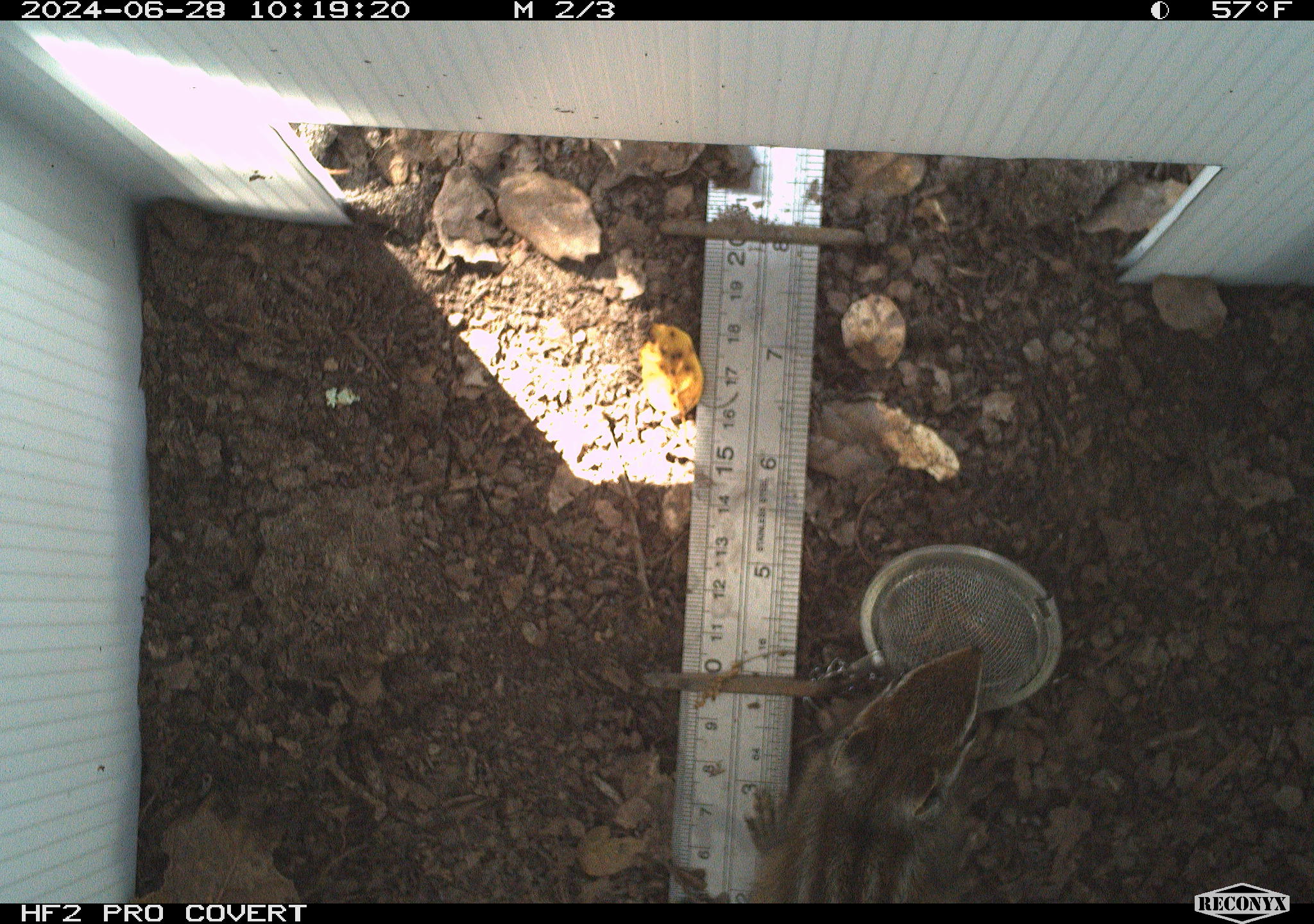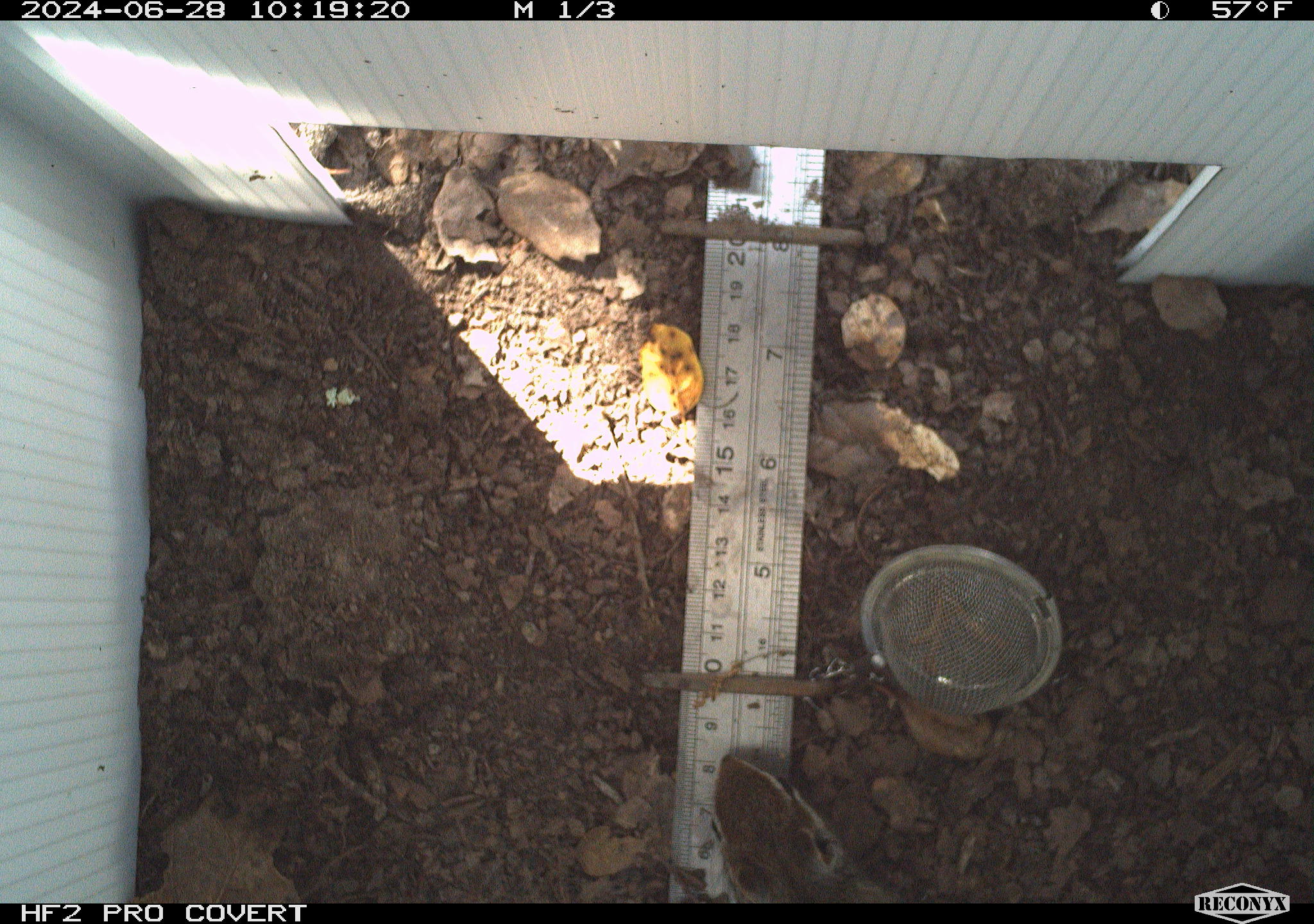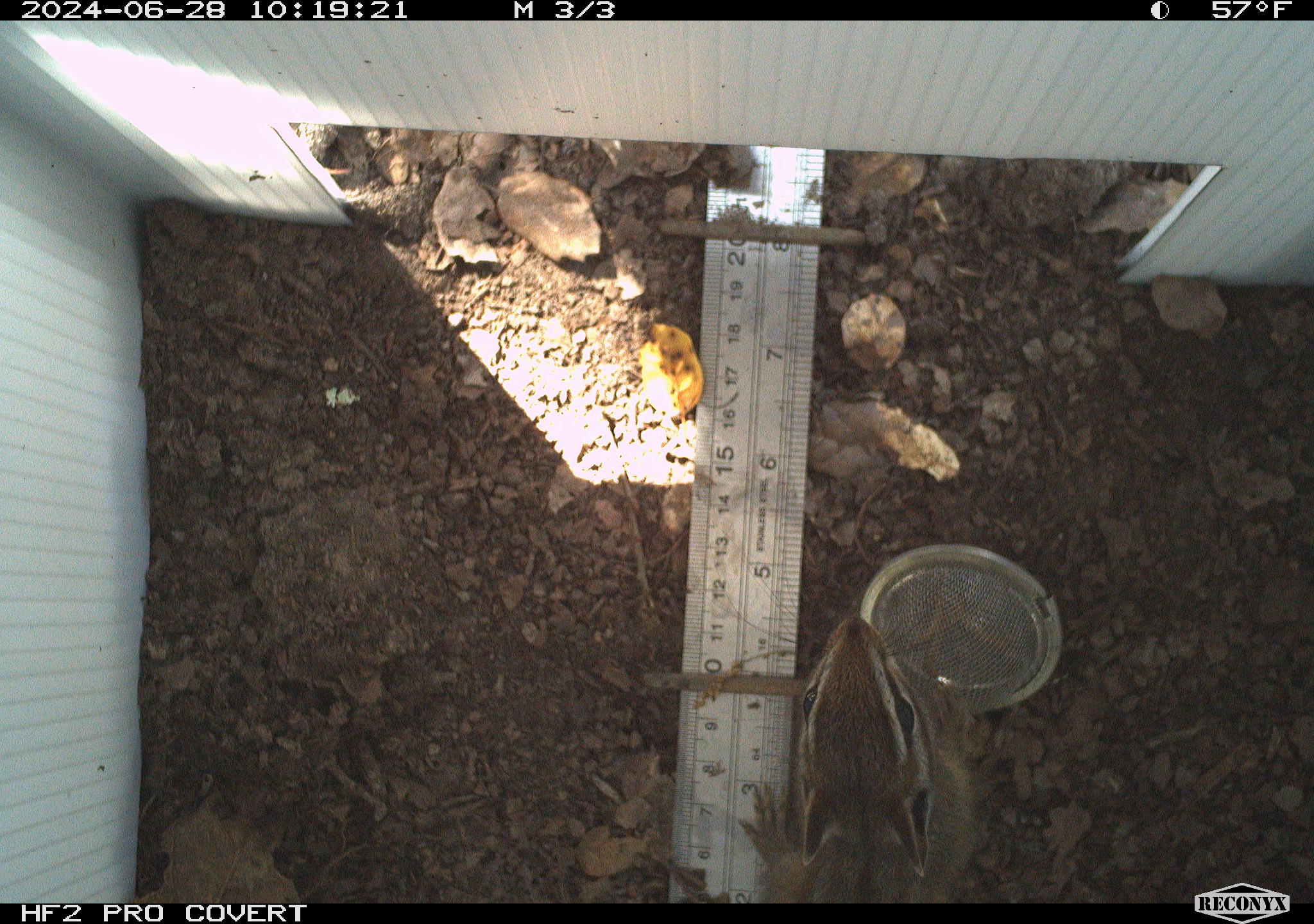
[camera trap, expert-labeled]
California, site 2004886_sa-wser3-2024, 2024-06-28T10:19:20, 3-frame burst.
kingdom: Animalia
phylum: Chordata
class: Mammalia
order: Rodentia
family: Sciuridae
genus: Neotamias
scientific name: Neotamias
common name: western chipmunks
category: neotamias species